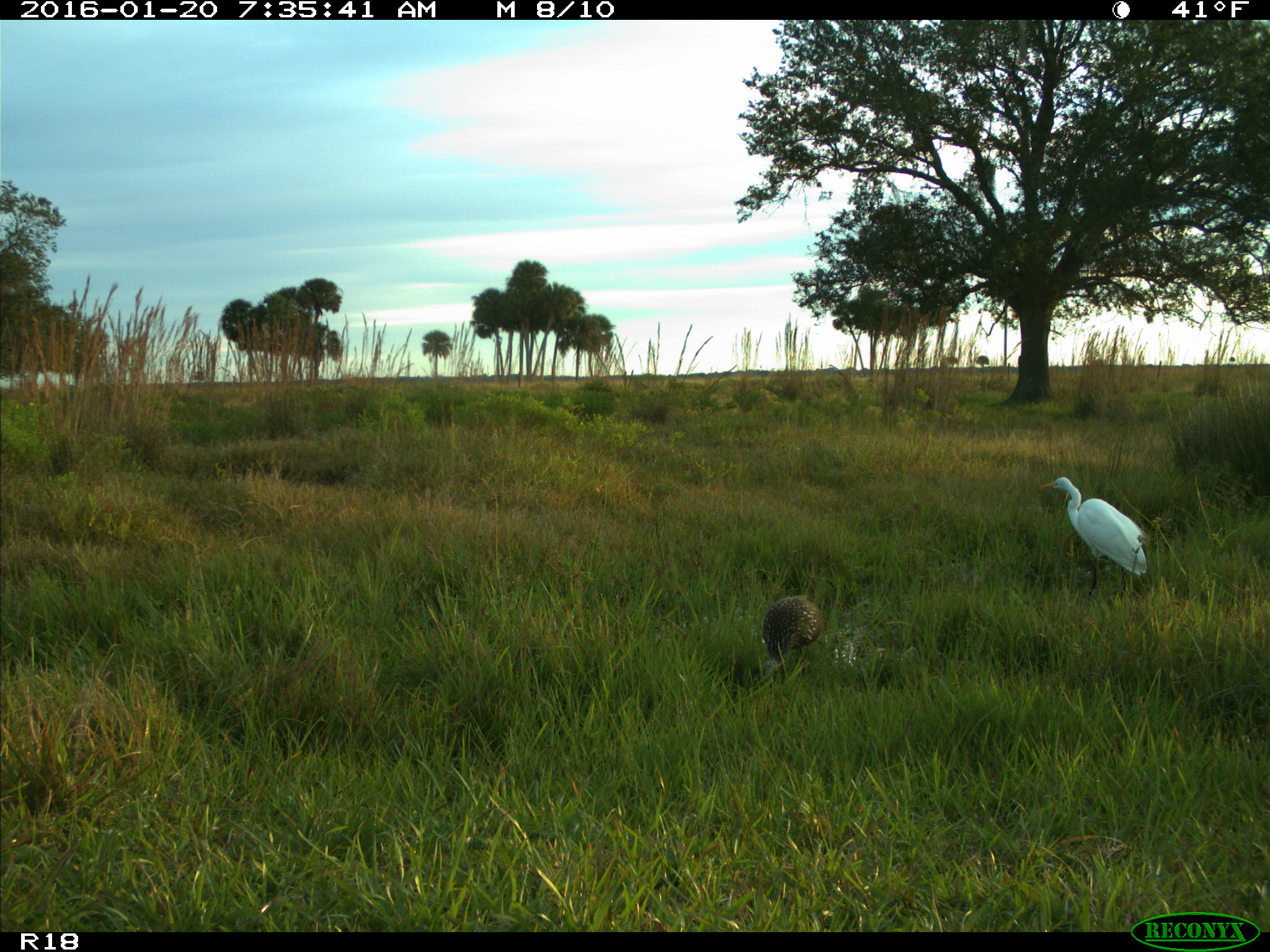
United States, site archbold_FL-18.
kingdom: Animalia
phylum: Chordata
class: Aves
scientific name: Aves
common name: birds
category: unidentified bird